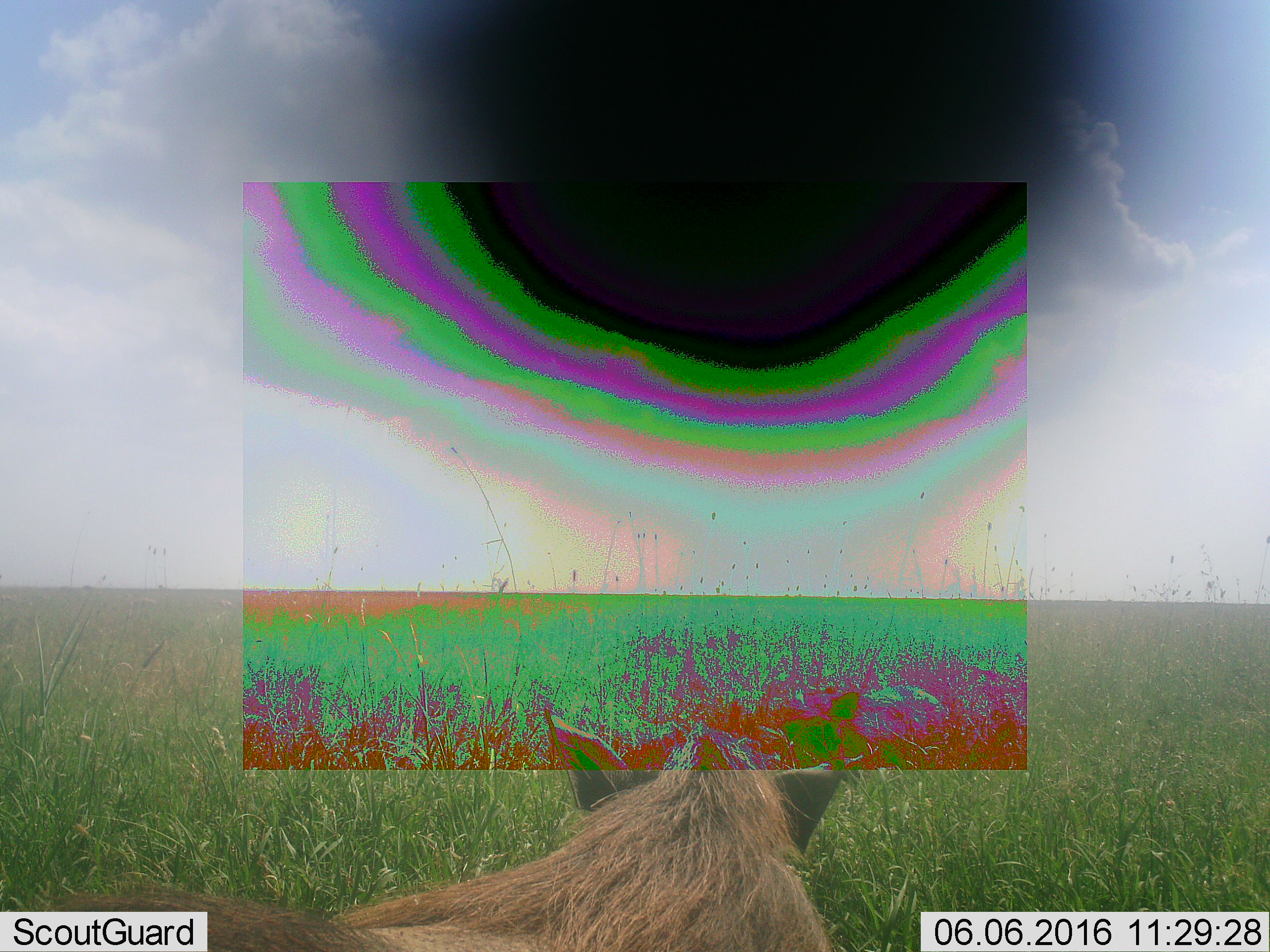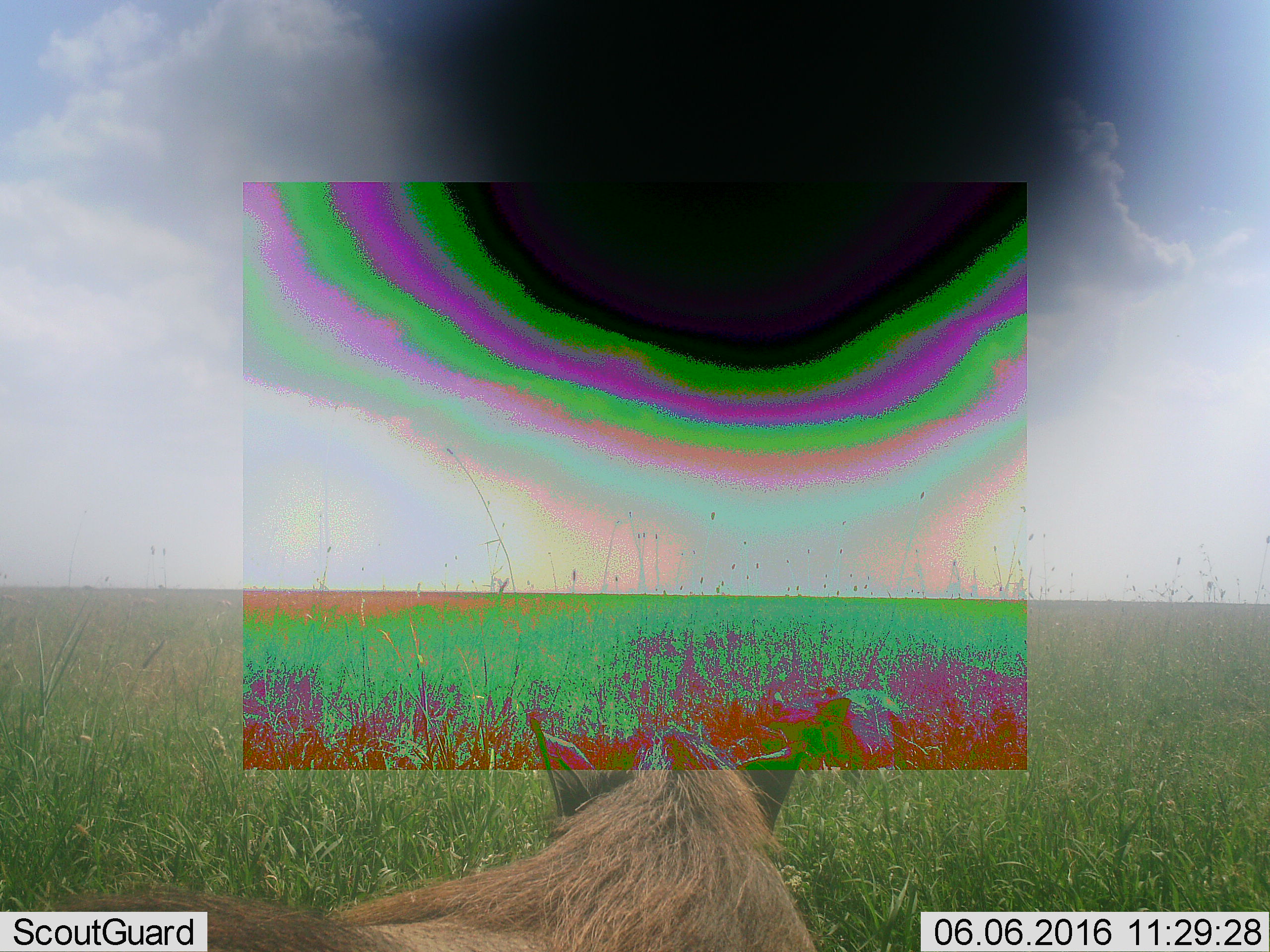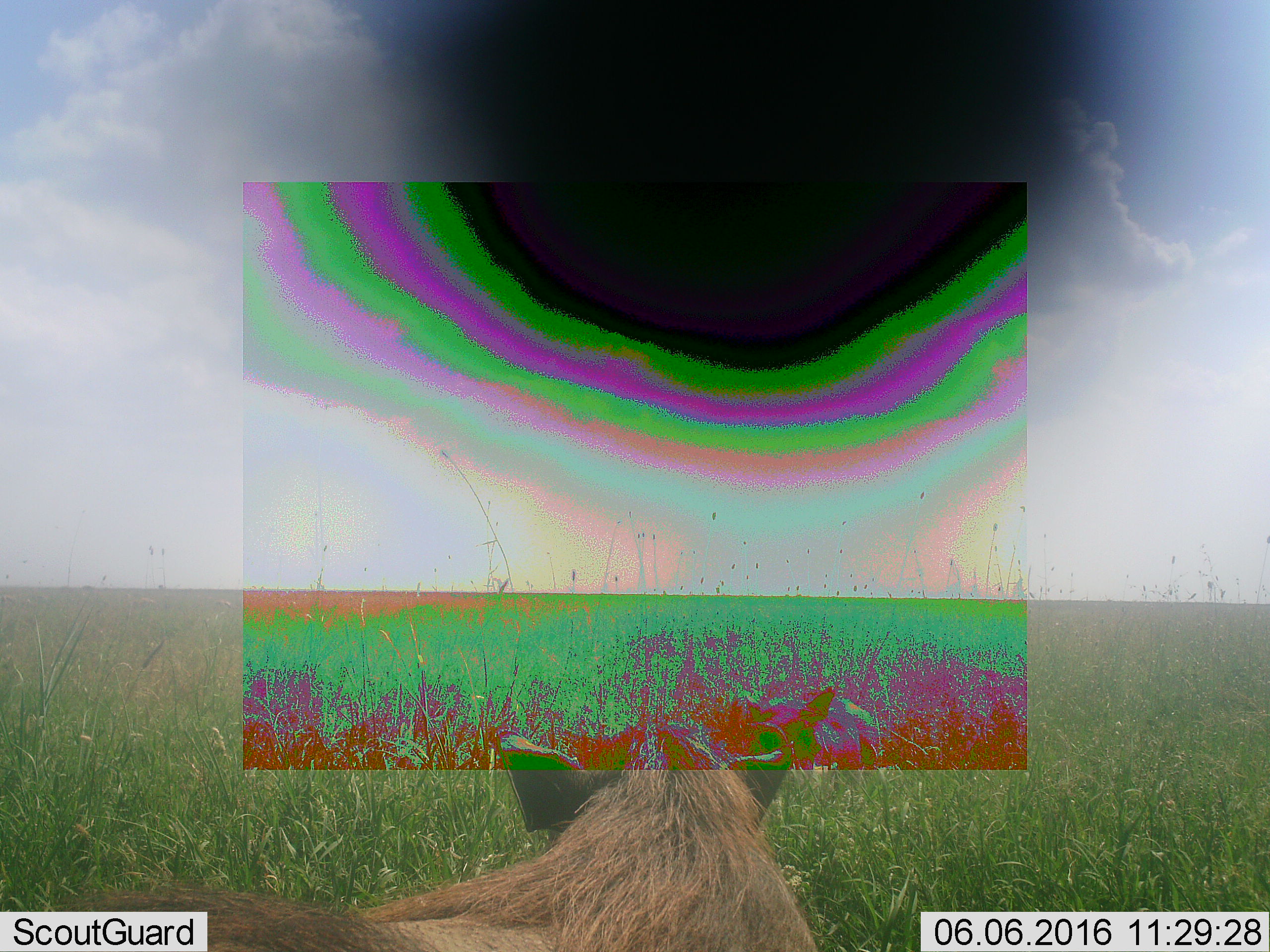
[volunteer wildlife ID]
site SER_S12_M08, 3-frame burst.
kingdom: Animalia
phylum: Chordata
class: Mammalia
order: Artiodactyla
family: Suidae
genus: Phacochoerus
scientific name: Phacochoerus africanus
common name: warthog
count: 1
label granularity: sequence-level